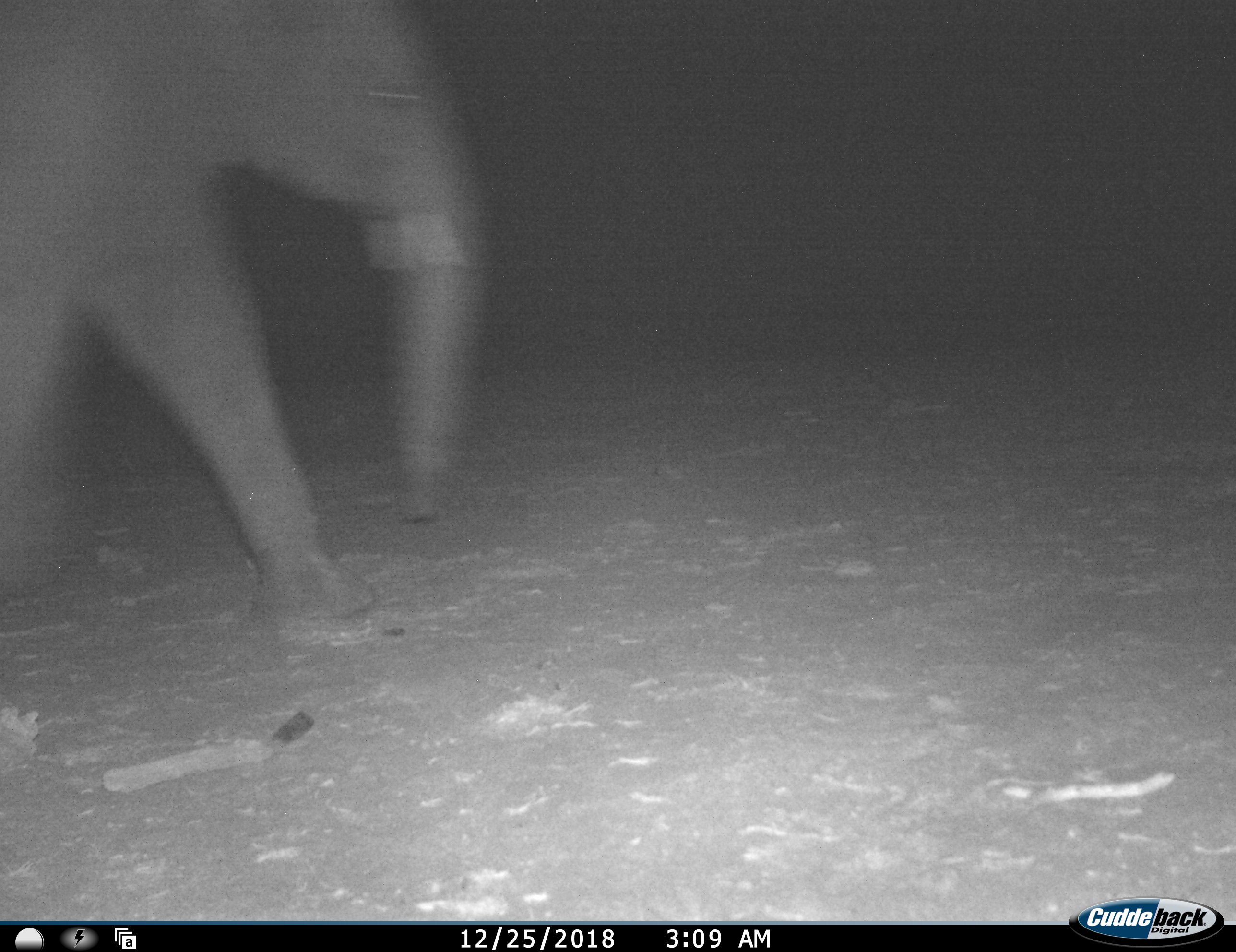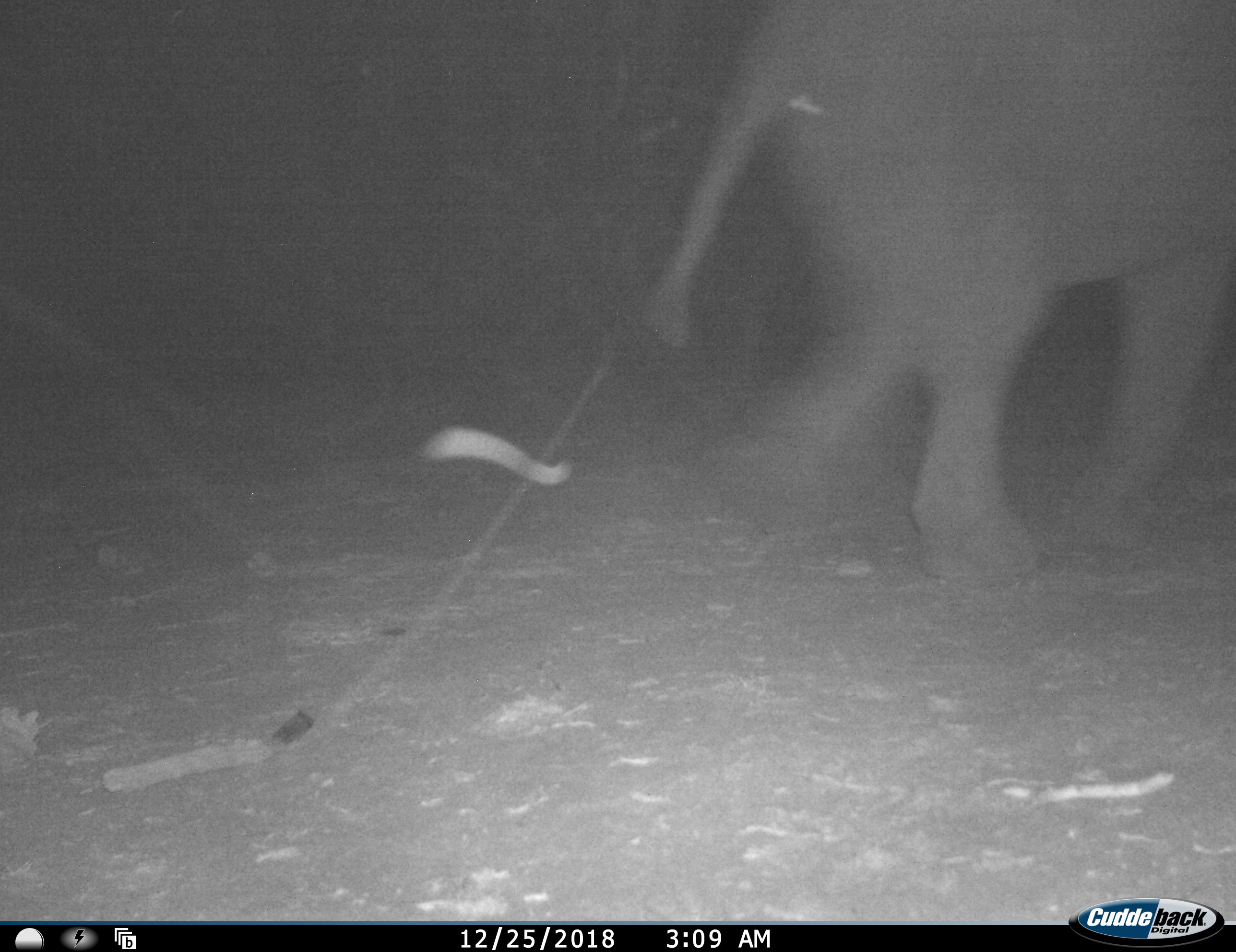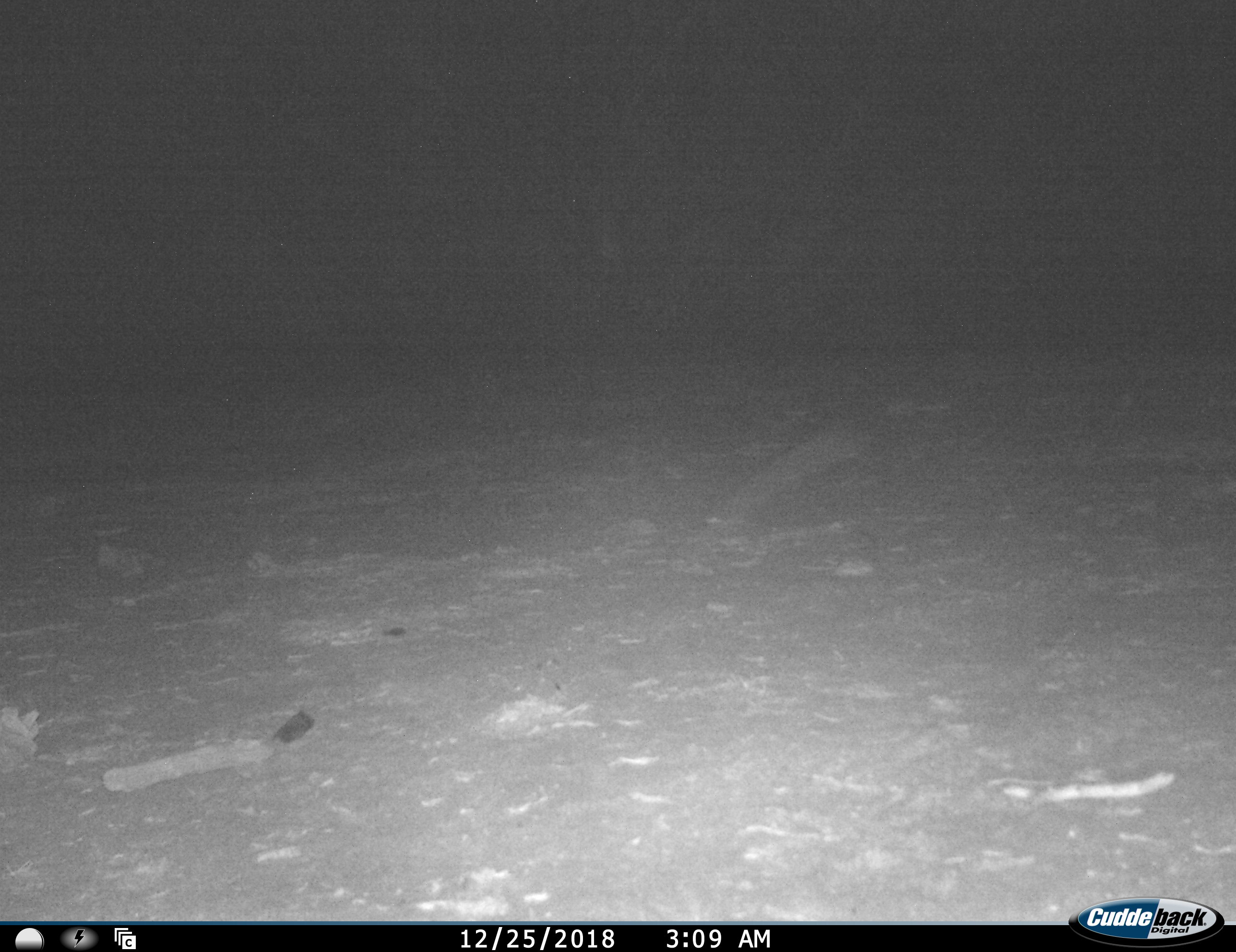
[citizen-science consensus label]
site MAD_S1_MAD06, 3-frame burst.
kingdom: Animalia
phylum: Chordata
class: Mammalia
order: Proboscidea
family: Elephantidae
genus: Loxodonta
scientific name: Loxodonta africana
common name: african bush elephant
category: elephant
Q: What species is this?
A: Elephant (african bush elephant) (Loxodonta africana).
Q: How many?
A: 1.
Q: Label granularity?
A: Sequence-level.